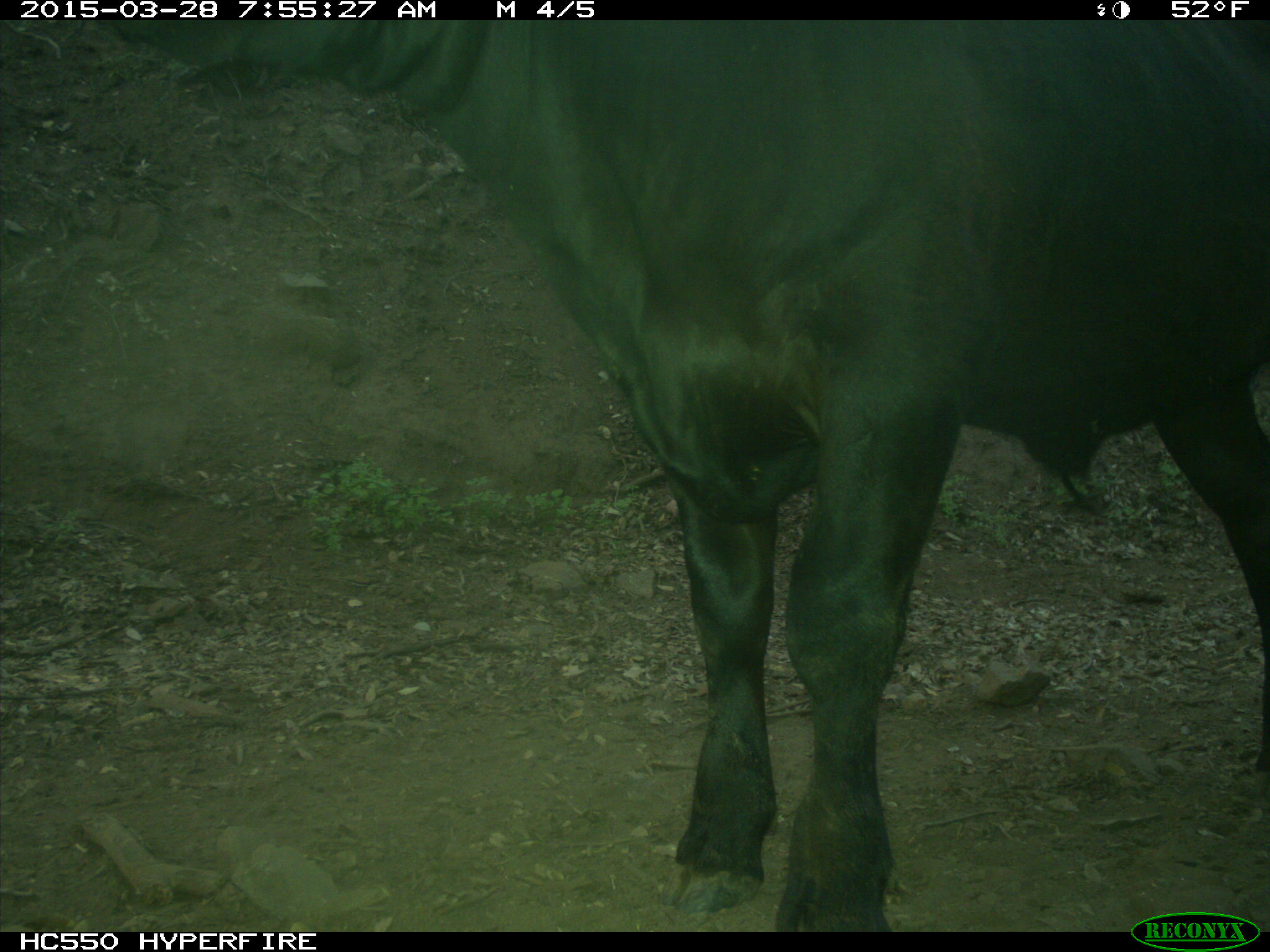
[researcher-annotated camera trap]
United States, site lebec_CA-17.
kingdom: Animalia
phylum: Chordata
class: Mammalia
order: Artiodactyla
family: Bovidae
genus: Bos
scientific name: Bos taurus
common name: domestic cow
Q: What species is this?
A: Bos taurus (domestic cow).